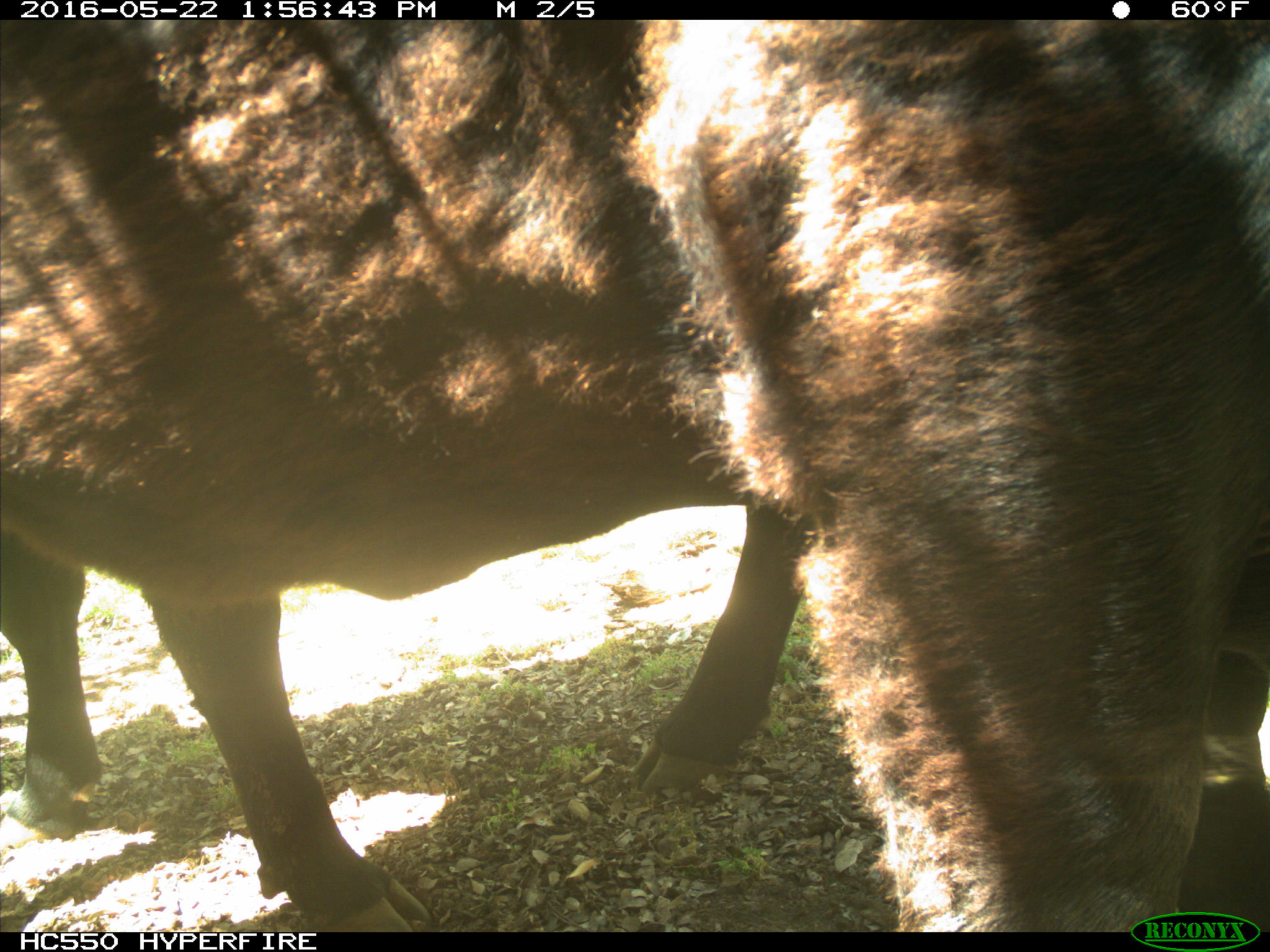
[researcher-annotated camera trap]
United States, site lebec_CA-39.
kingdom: Animalia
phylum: Chordata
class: Mammalia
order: Artiodactyla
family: Bovidae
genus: Bos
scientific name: Bos taurus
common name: domestic cow